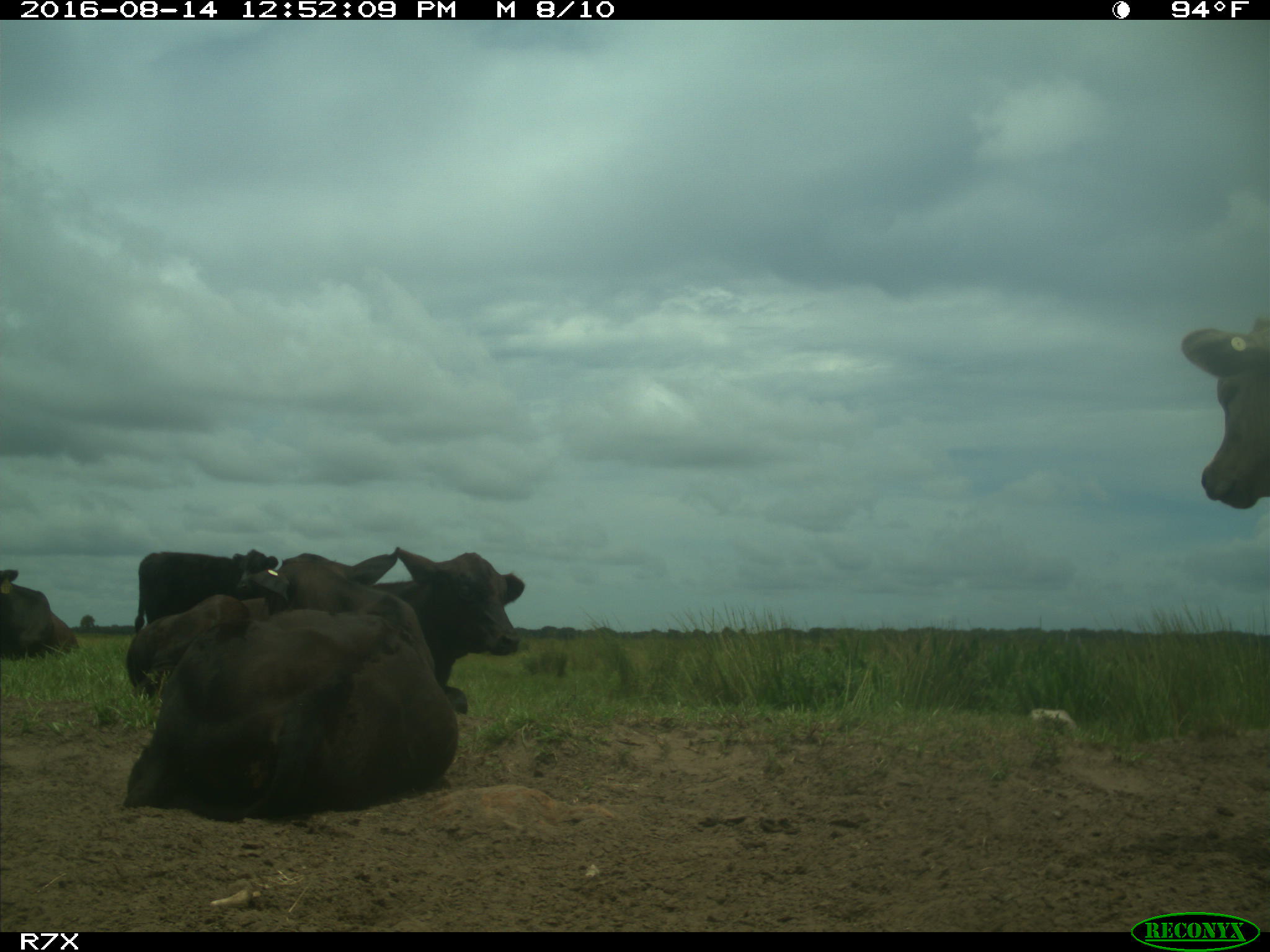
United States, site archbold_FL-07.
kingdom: Animalia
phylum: Chordata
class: Mammalia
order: Artiodactyla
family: Bovidae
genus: Bos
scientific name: Bos taurus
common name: domestic cow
Bos taurus (domestic cow).